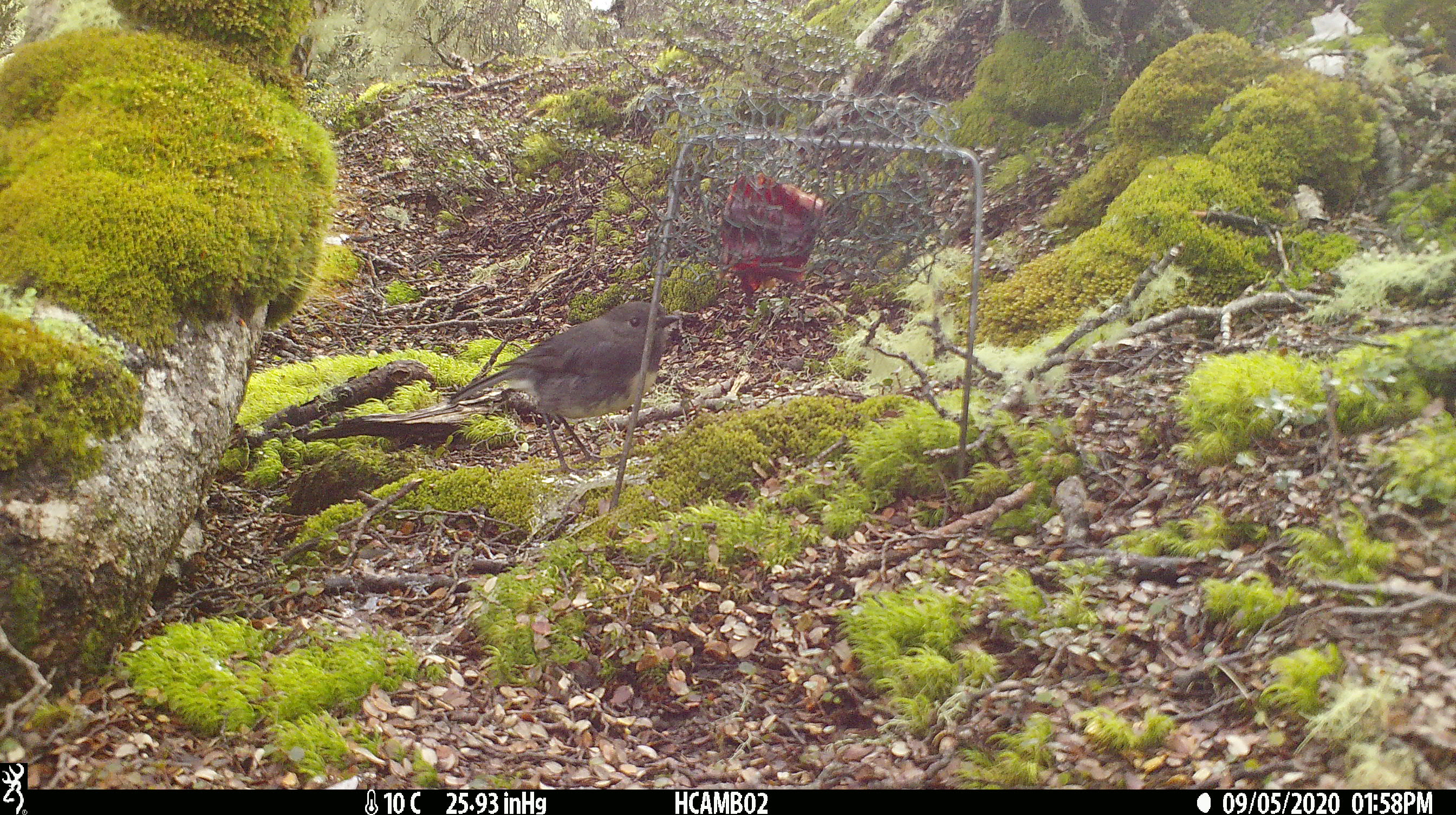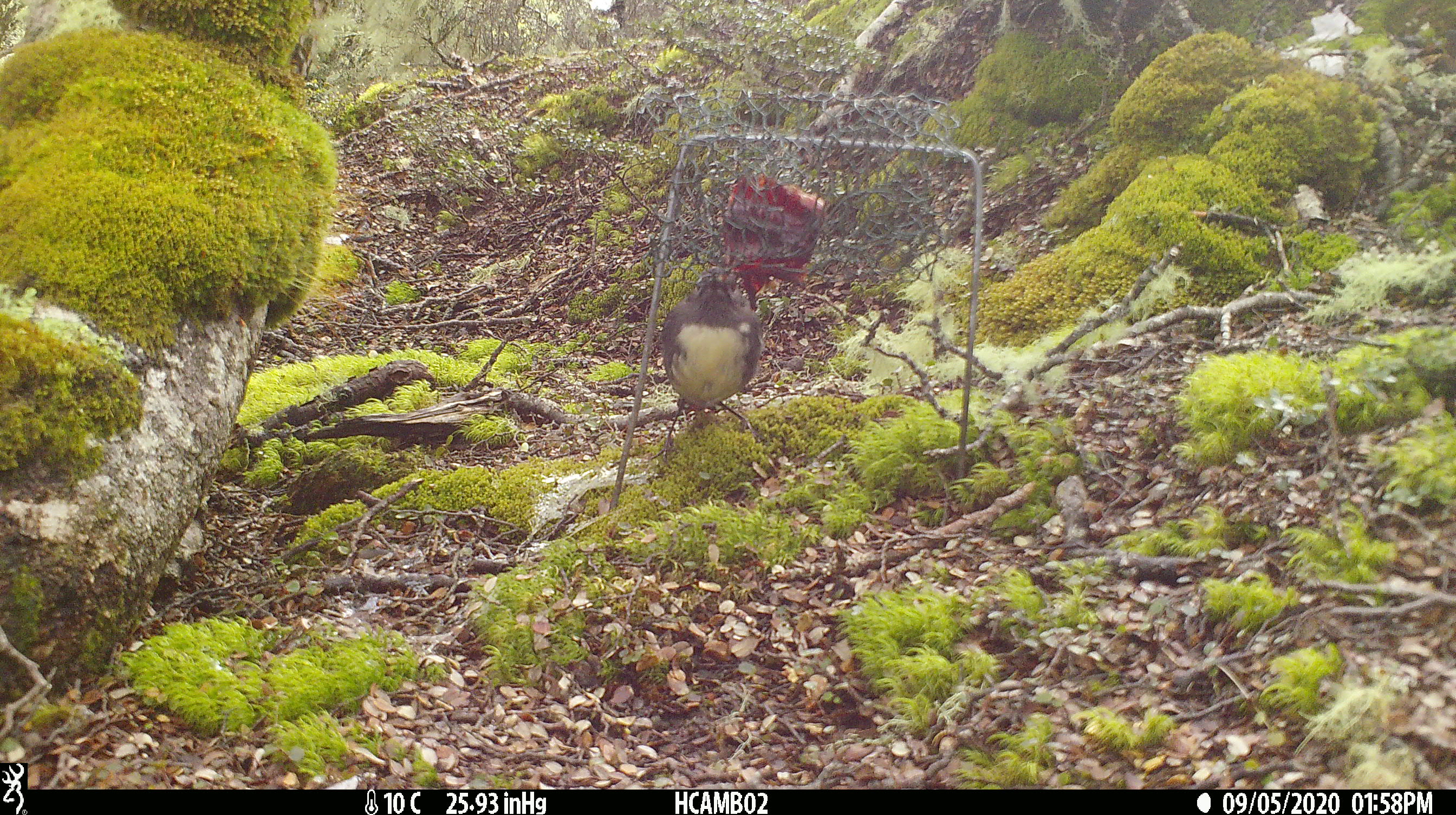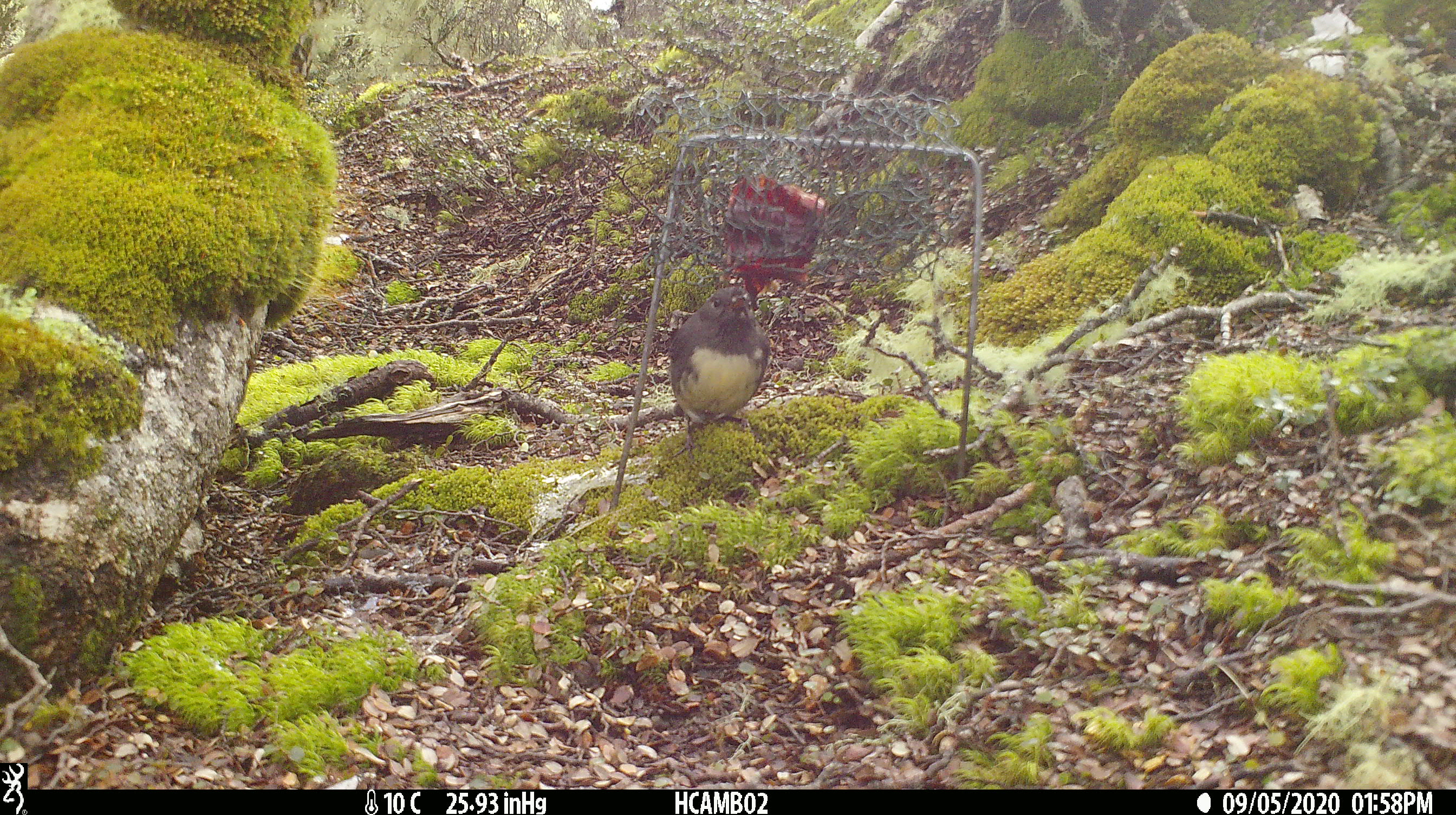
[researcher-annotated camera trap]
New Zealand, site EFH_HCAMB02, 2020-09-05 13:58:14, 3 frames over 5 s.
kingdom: Animalia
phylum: Chordata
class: Aves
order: Passeriformes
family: Petroicidae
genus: Petroica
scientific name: Petroica australis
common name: new zealand robin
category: robin